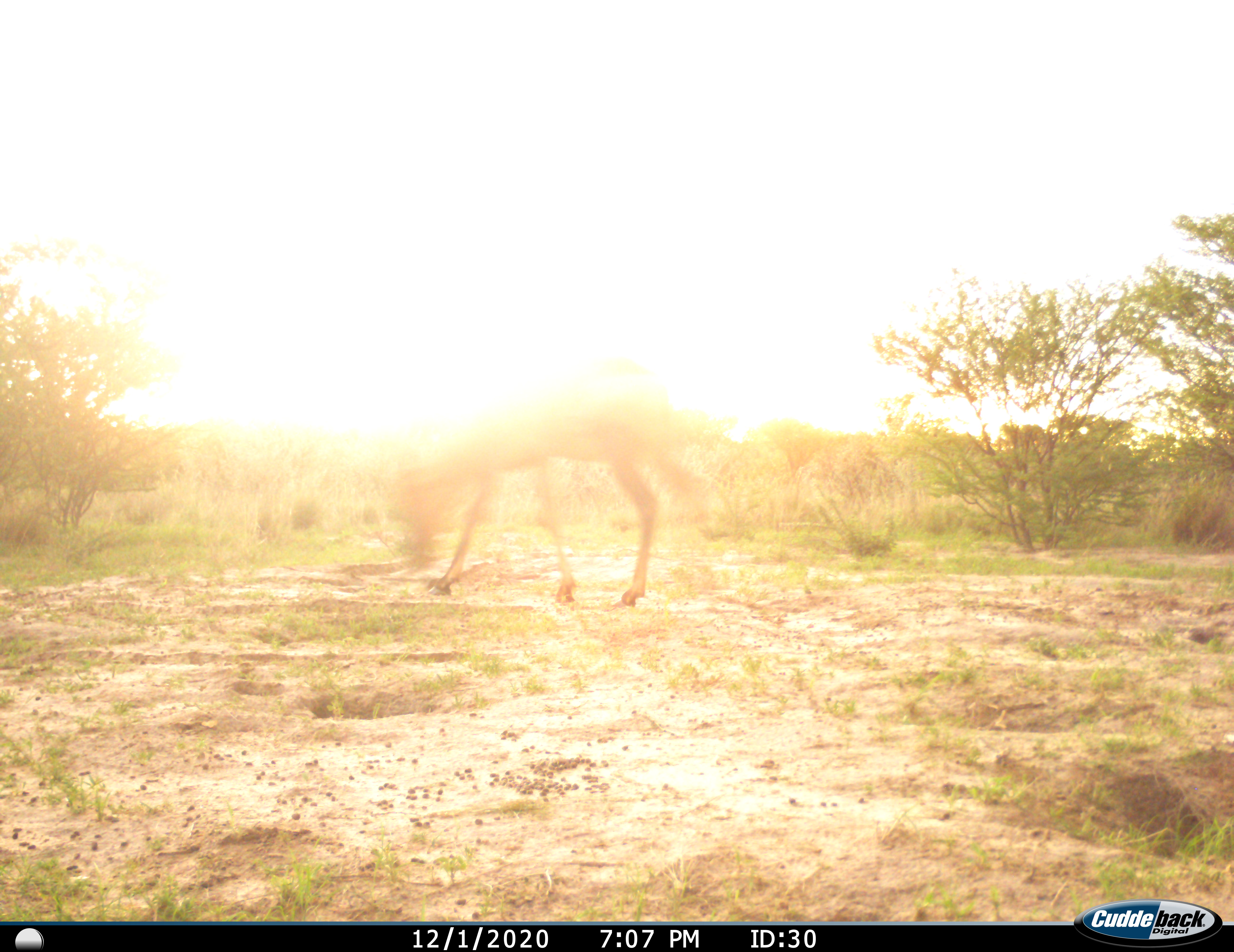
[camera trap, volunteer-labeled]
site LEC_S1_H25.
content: unidentified animal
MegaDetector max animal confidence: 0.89